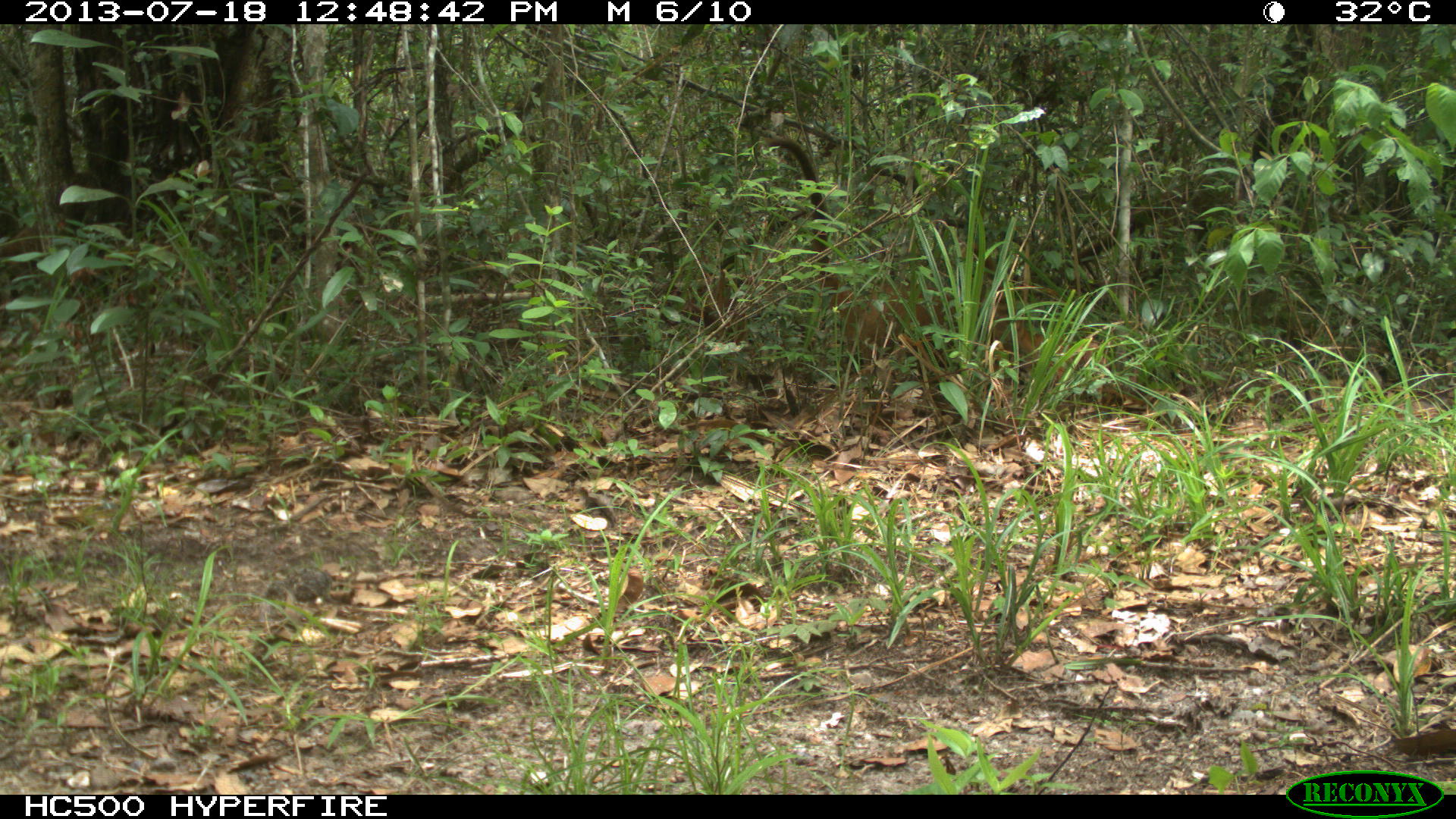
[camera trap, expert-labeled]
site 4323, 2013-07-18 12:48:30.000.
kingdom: Animalia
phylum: Chordata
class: Mammalia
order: Carnivora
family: Procyonidae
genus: Nasua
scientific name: Nasua narica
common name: white-nosed coati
Nasua narica (white-nosed coati), count 1.